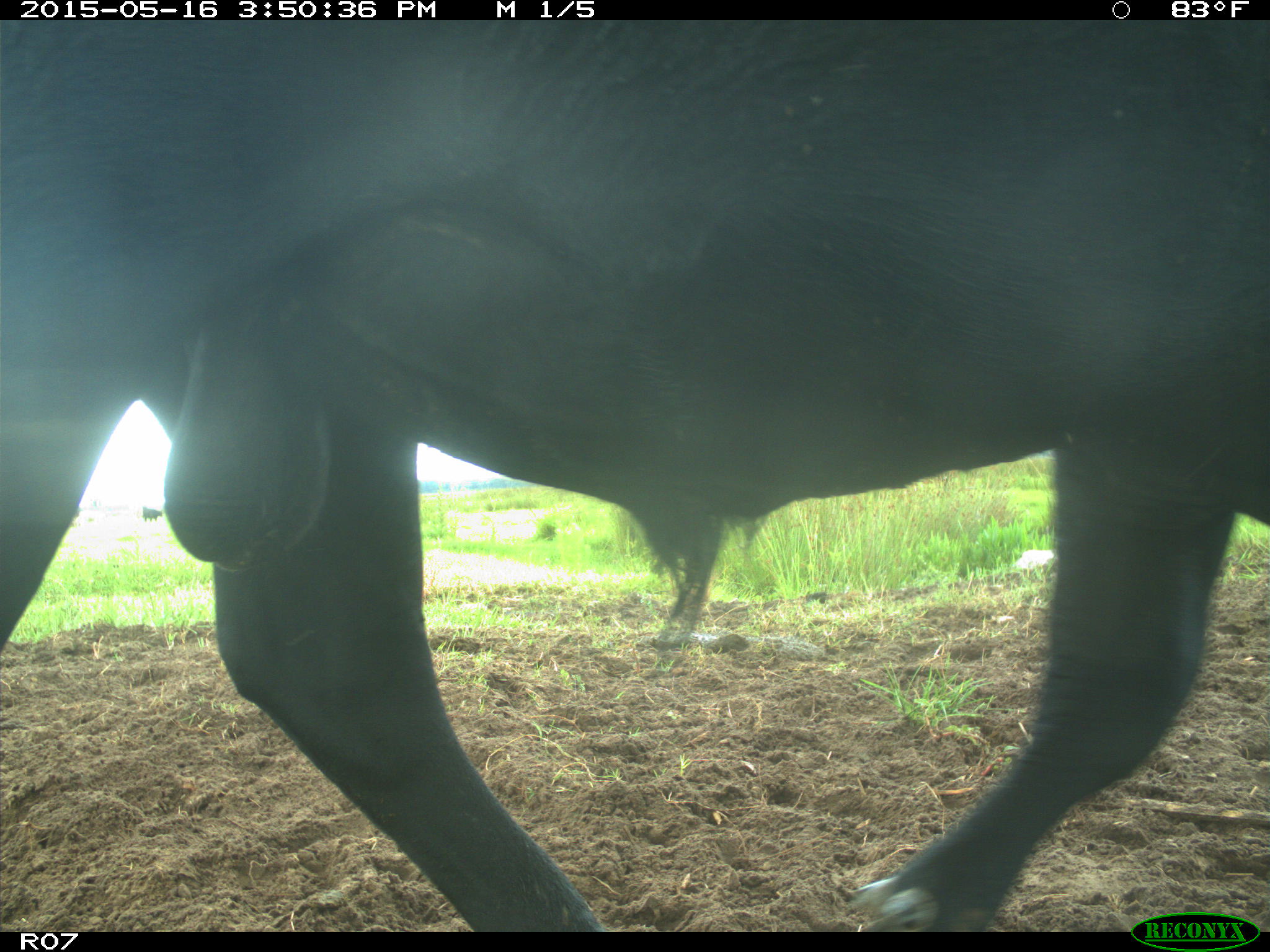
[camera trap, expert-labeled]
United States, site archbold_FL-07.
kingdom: Animalia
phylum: Chordata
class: Mammalia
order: Artiodactyla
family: Bovidae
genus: Bos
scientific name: Bos taurus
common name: domestic cow